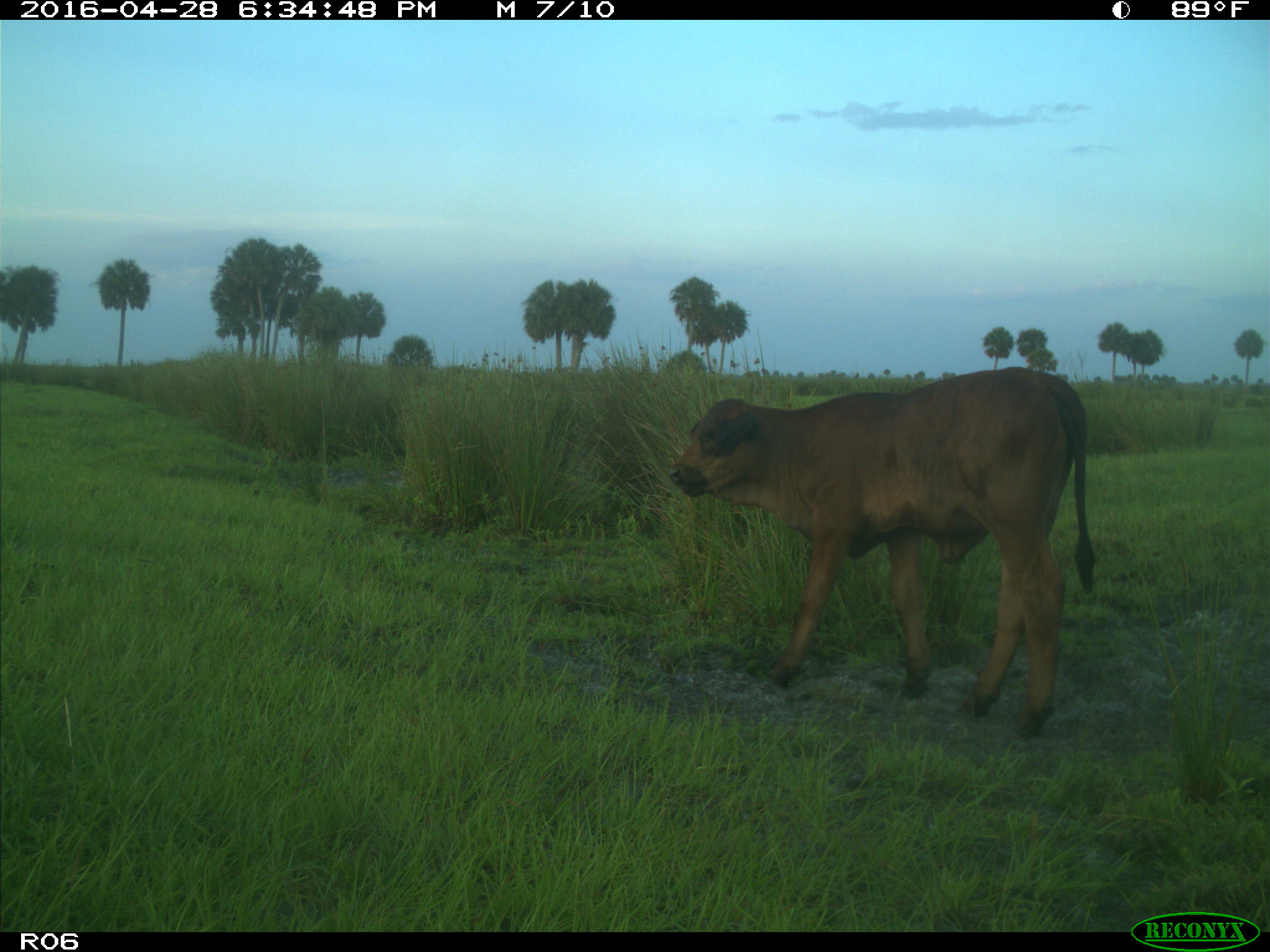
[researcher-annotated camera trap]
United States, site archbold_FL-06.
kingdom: Animalia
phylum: Chordata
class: Mammalia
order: Artiodactyla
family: Bovidae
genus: Bos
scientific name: Bos taurus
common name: domestic cow